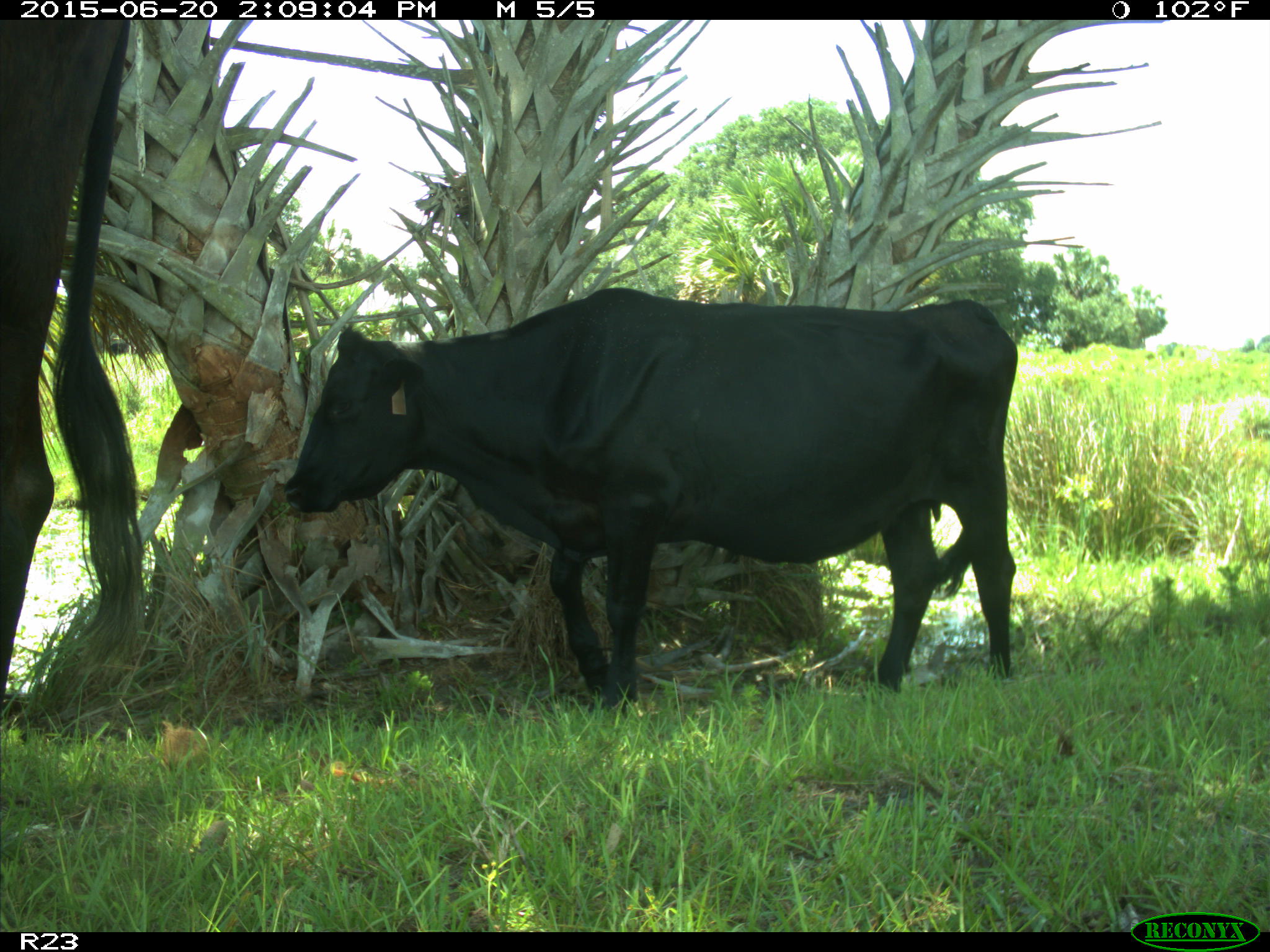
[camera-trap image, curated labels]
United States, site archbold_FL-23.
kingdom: Animalia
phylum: Chordata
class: Mammalia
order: Artiodactyla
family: Bovidae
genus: Bos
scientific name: Bos taurus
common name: domestic cow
Bos taurus (domestic cow).